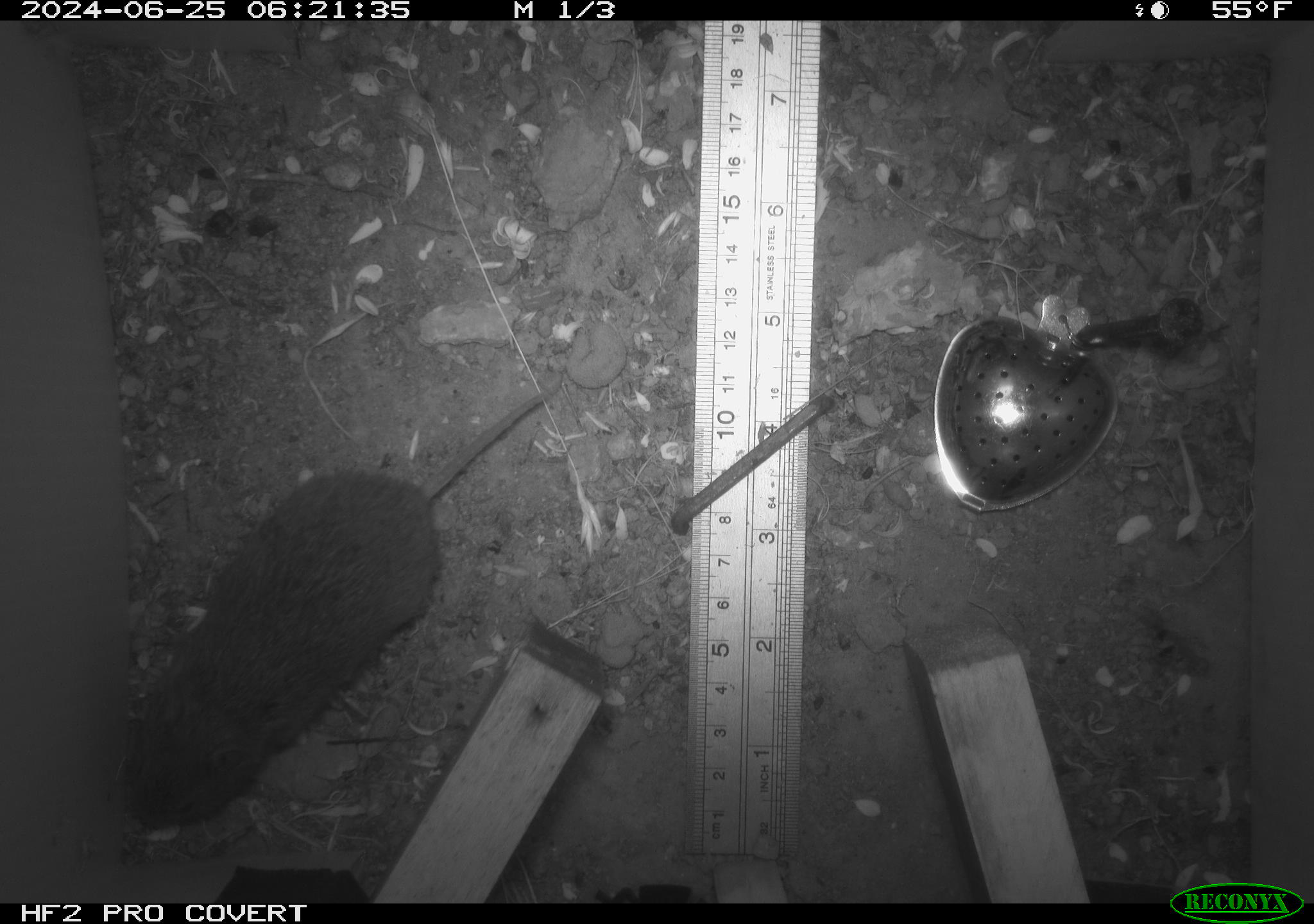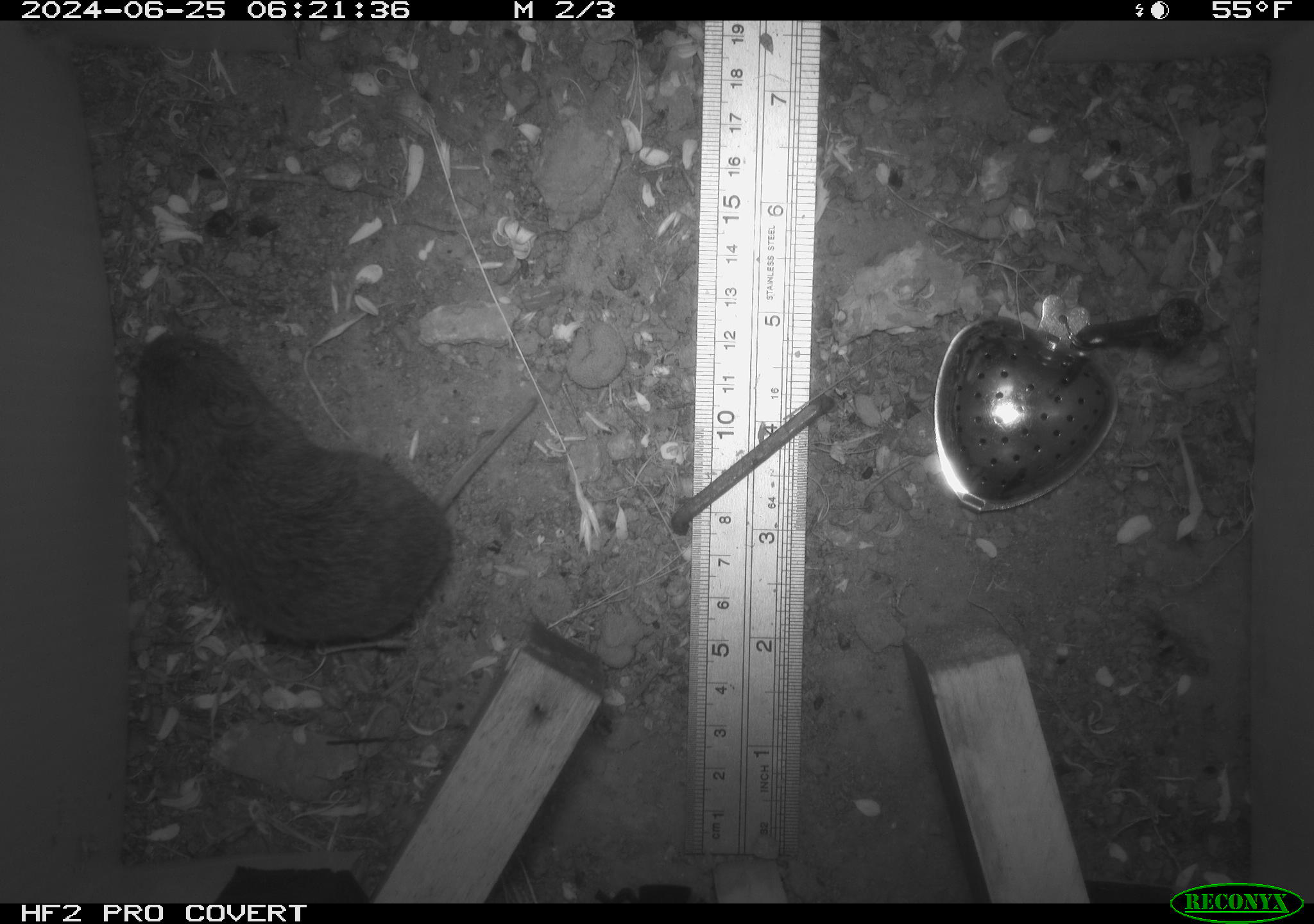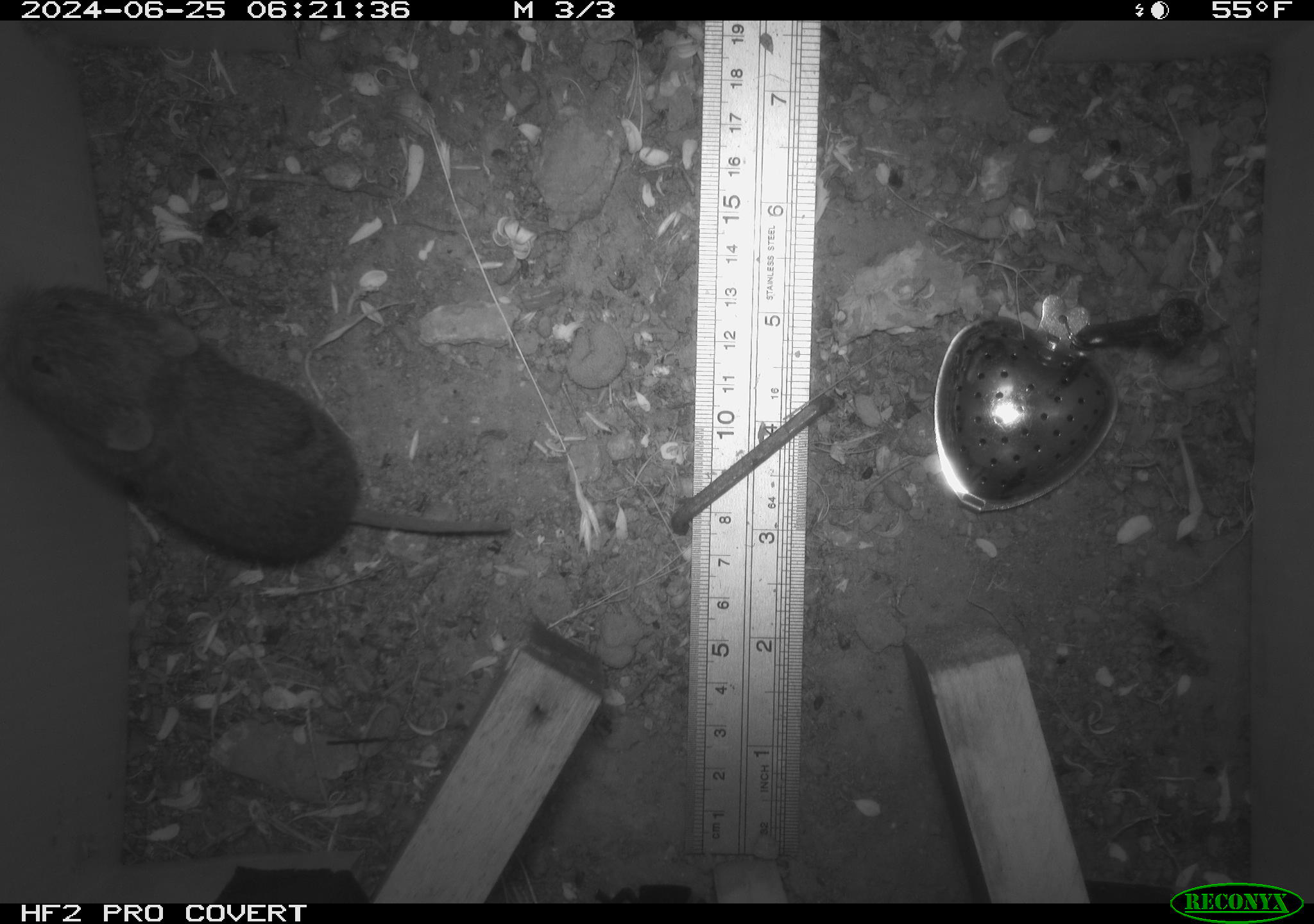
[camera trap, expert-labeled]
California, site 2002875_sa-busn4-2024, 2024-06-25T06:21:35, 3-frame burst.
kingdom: Animalia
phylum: Chordata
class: Mammalia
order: Rodentia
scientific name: Rodentia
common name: rodent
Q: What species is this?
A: Rodent (Rodentia).